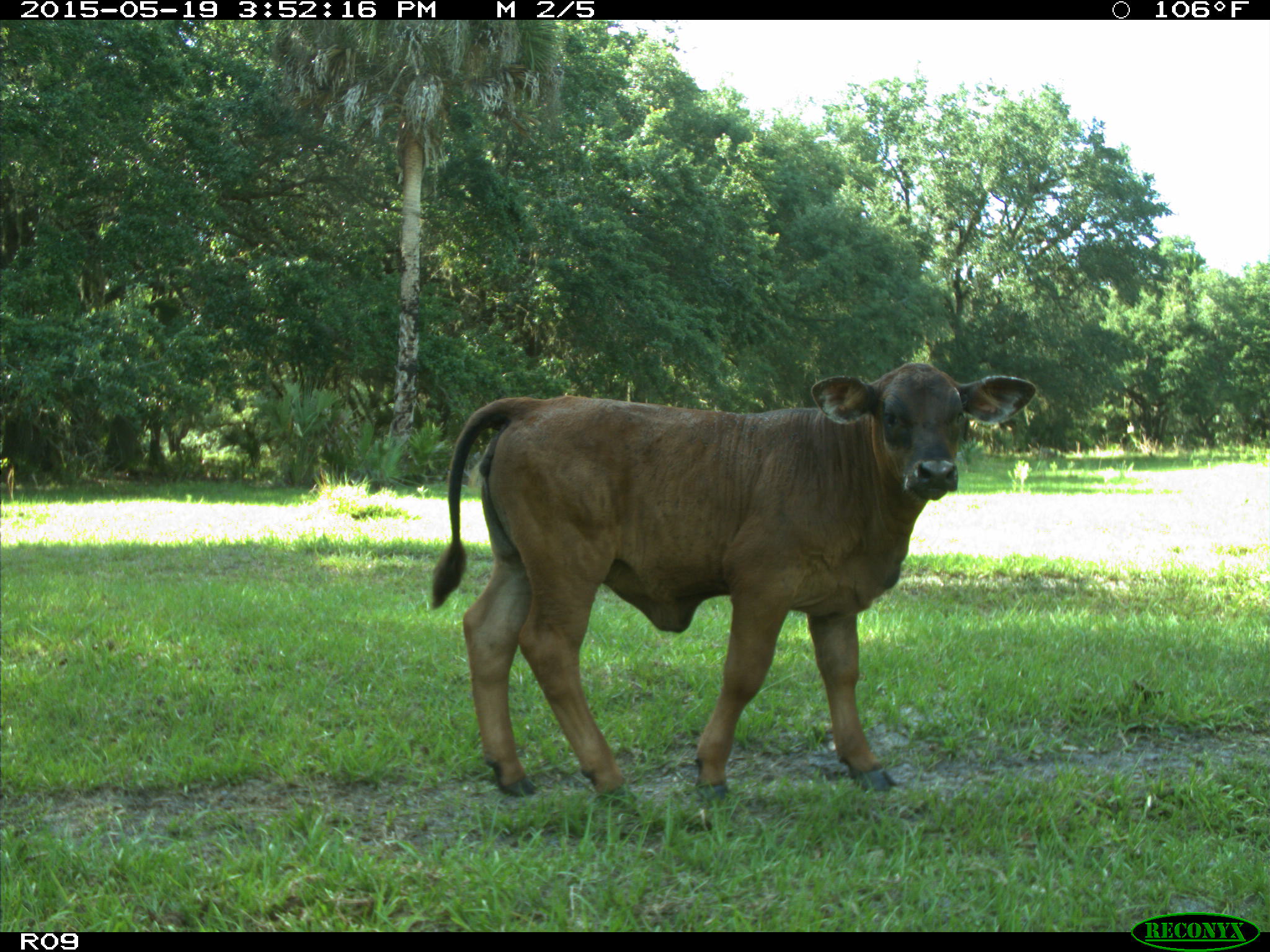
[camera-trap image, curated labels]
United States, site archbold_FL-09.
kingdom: Animalia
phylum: Chordata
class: Mammalia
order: Artiodactyla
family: Bovidae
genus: Bos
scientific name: Bos taurus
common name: domestic cow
Bos taurus (domestic cow).